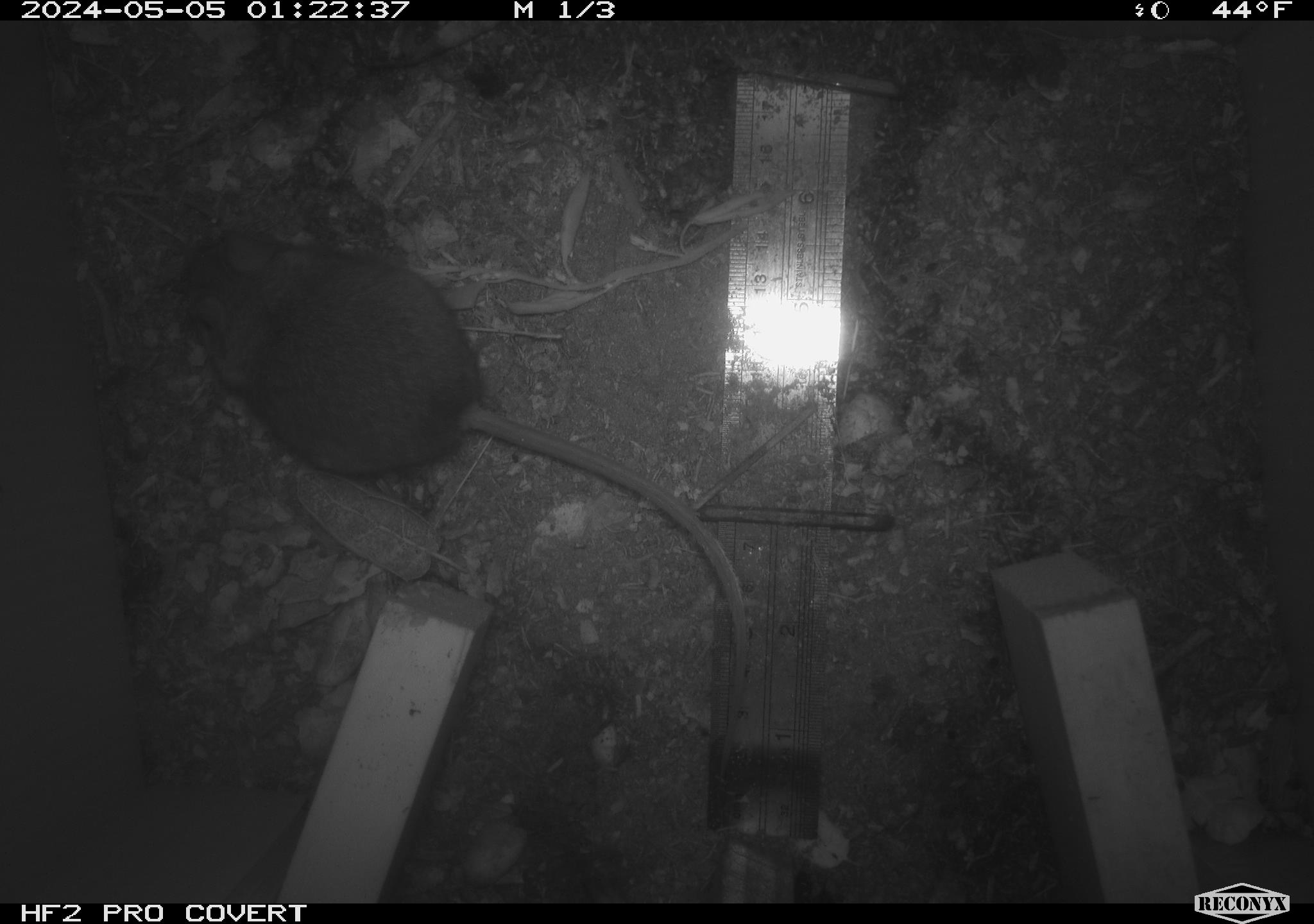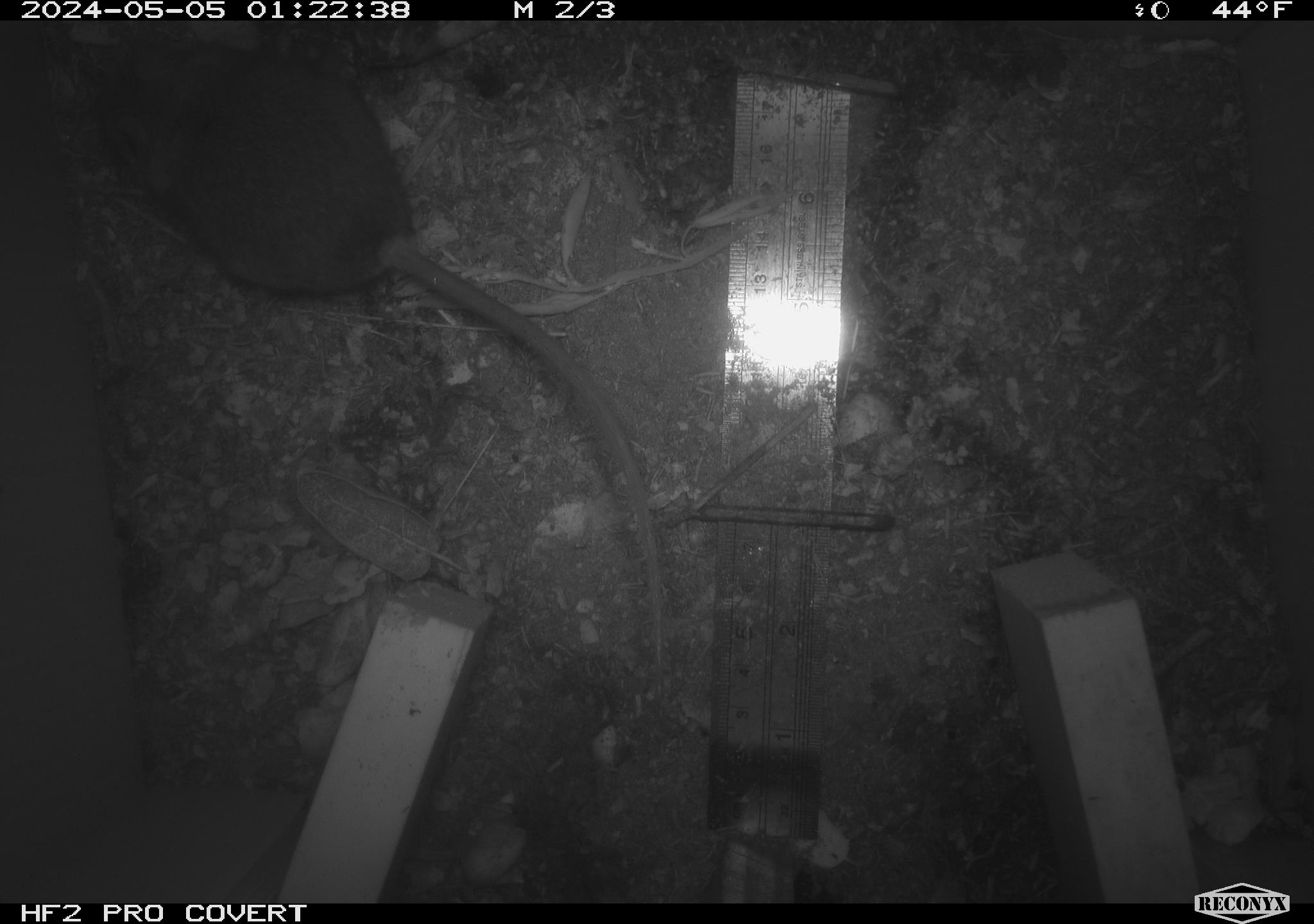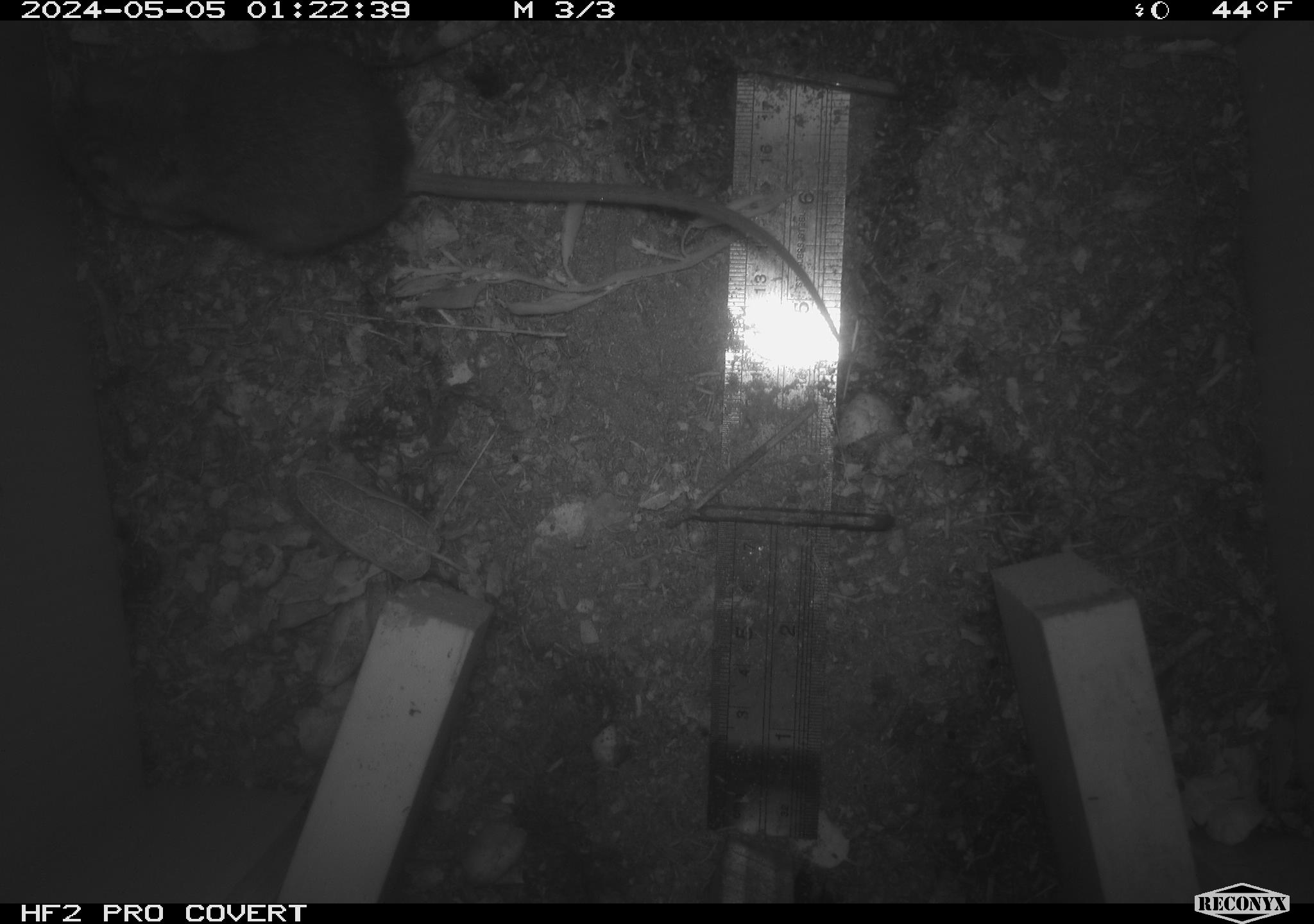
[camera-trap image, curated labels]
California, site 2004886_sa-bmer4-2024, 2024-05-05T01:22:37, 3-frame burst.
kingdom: Animalia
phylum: Chordata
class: Mammalia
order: Rodentia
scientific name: Rodentia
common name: mouse species